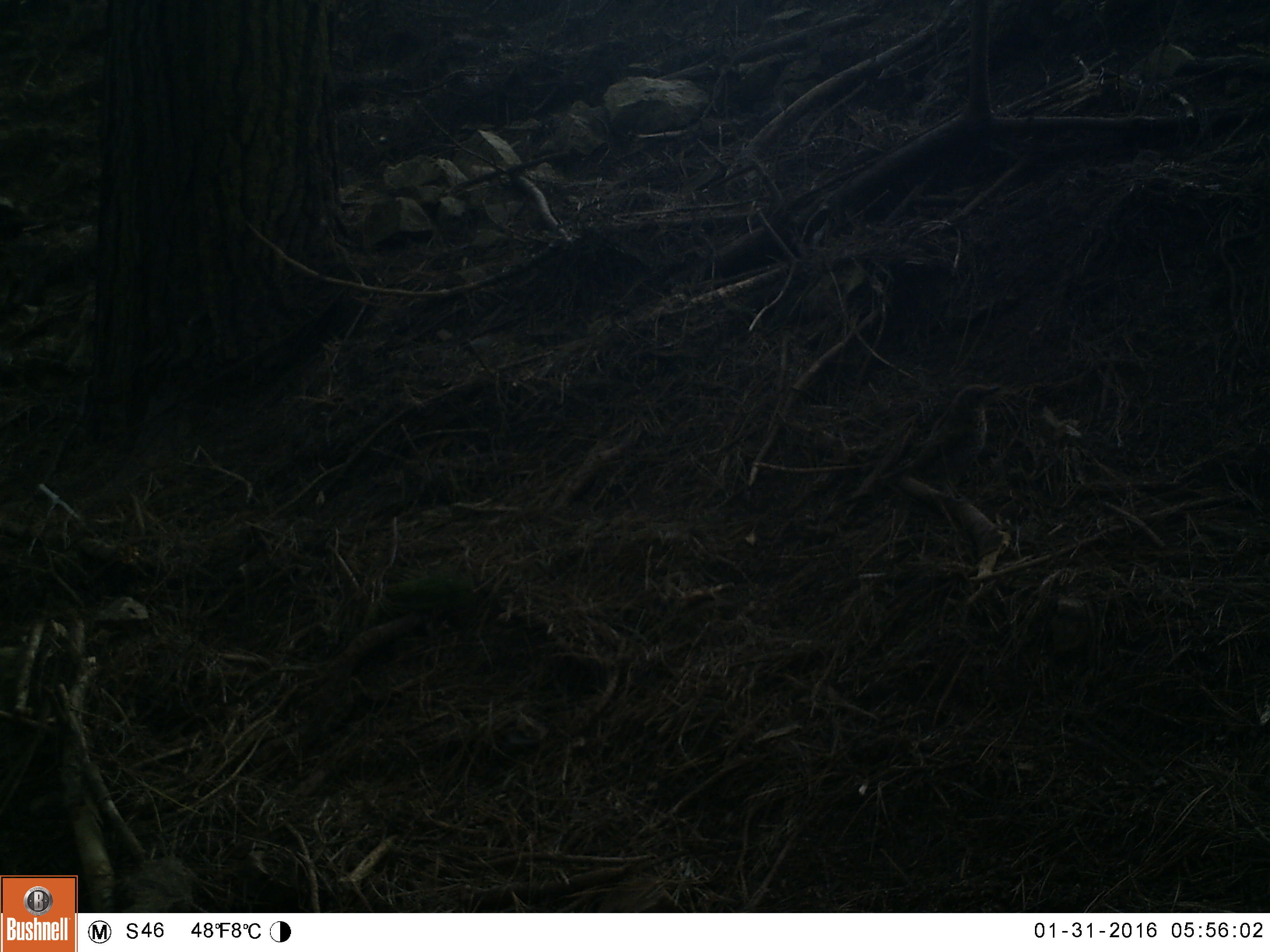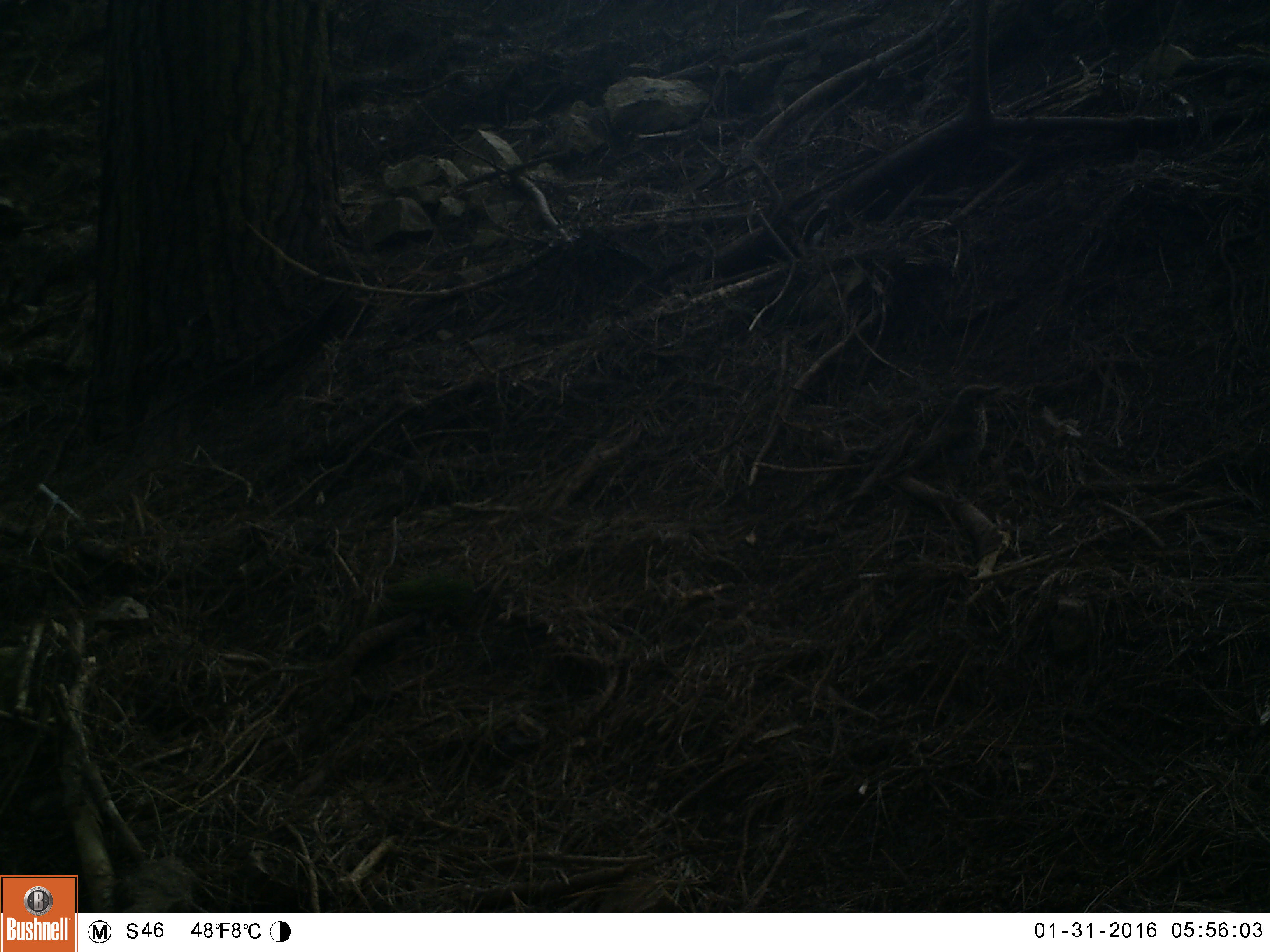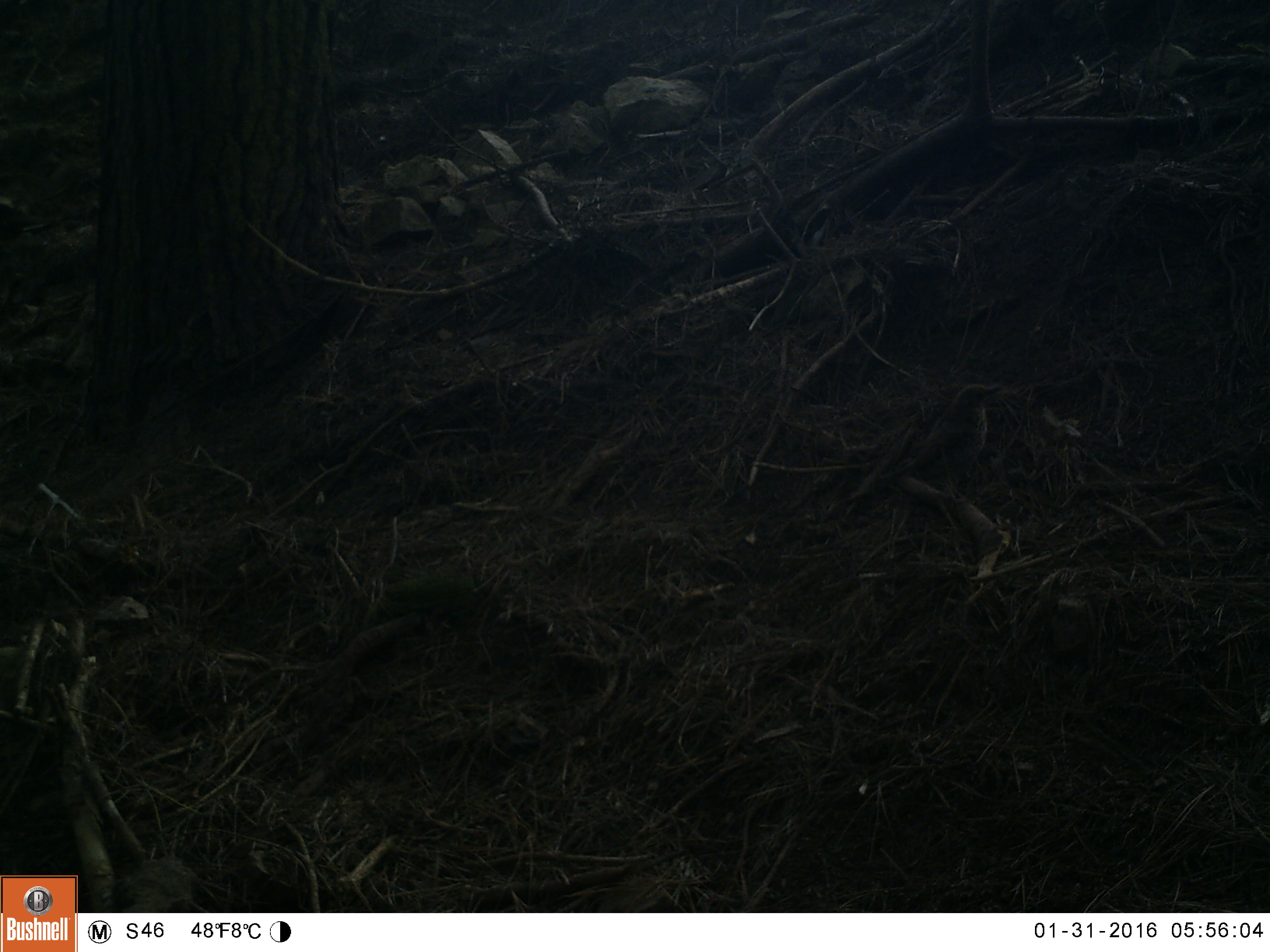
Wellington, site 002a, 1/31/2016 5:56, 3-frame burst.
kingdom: Animalia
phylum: Chordata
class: Aves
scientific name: Aves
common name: bird